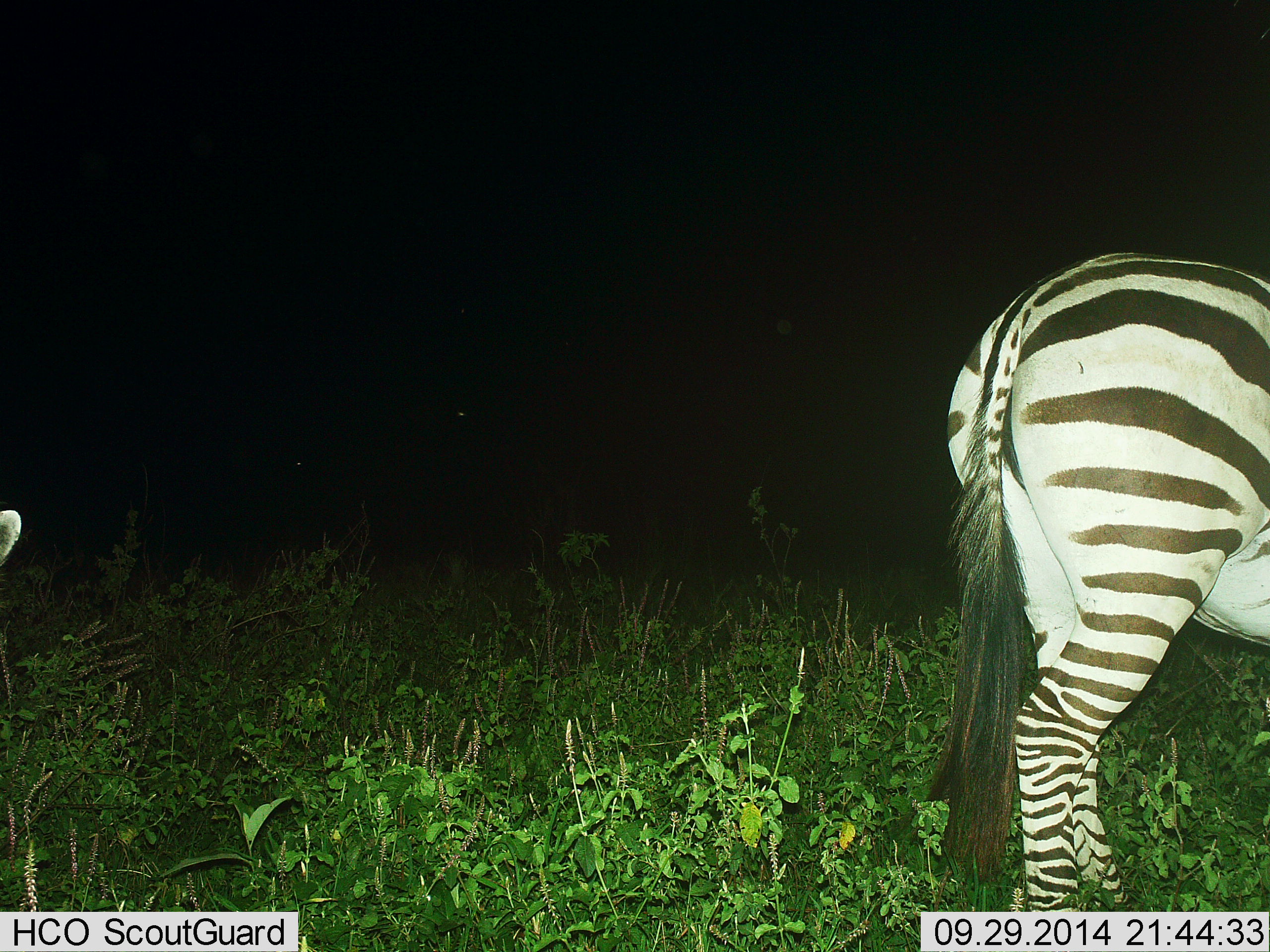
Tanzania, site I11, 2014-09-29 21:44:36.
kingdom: Animalia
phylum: Chordata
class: Mammalia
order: Perissodactyla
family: Equidae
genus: Equus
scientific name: Equus quagga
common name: plains zebra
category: zebra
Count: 2.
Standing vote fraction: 90%.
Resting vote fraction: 0%.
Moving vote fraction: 0%.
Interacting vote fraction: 0%.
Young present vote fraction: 0%.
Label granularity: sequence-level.